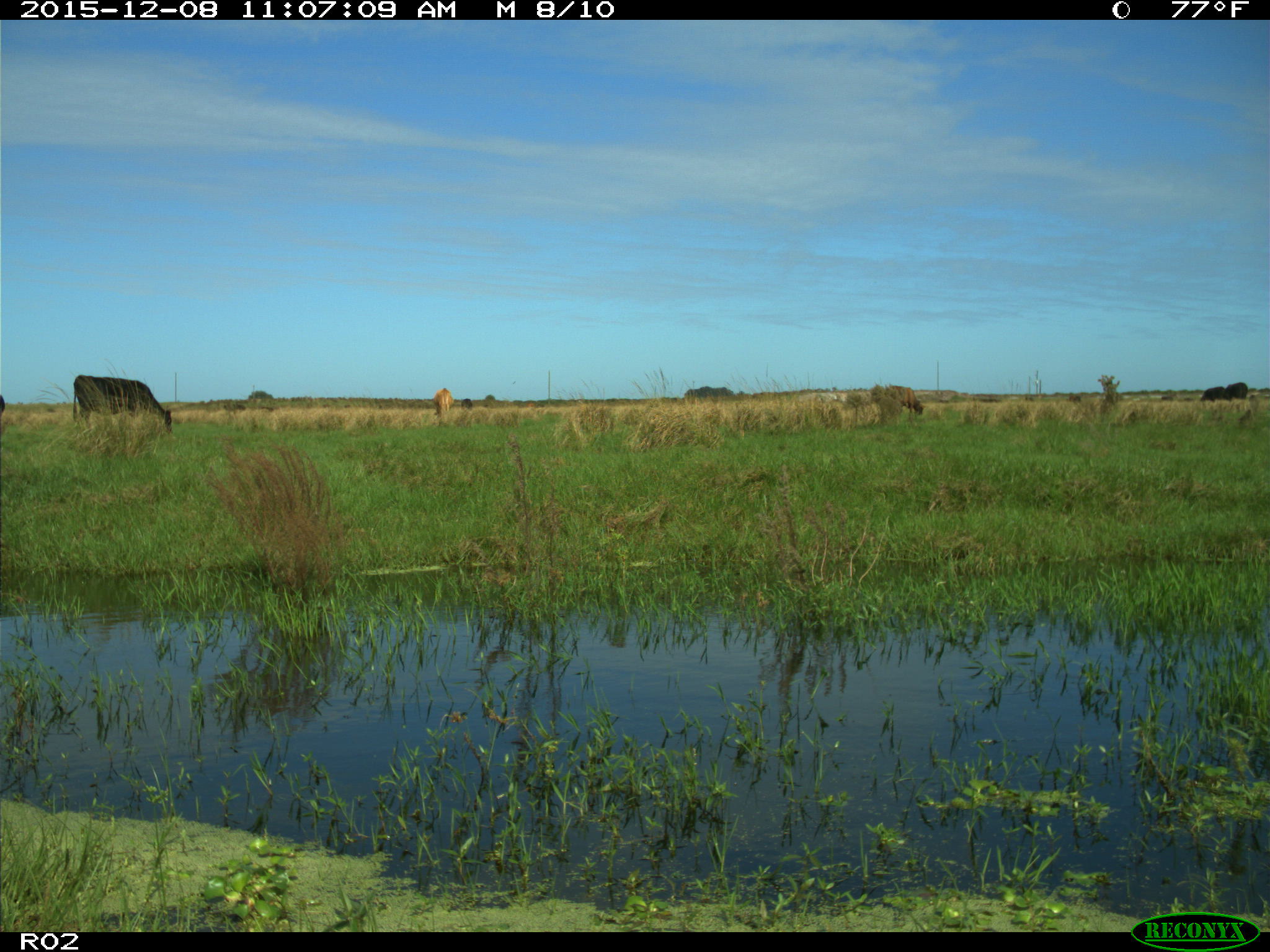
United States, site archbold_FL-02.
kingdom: Animalia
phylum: Chordata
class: Mammalia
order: Artiodactyla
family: Bovidae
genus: Bos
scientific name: Bos taurus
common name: domestic cow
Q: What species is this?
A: Bos taurus (domestic cow).